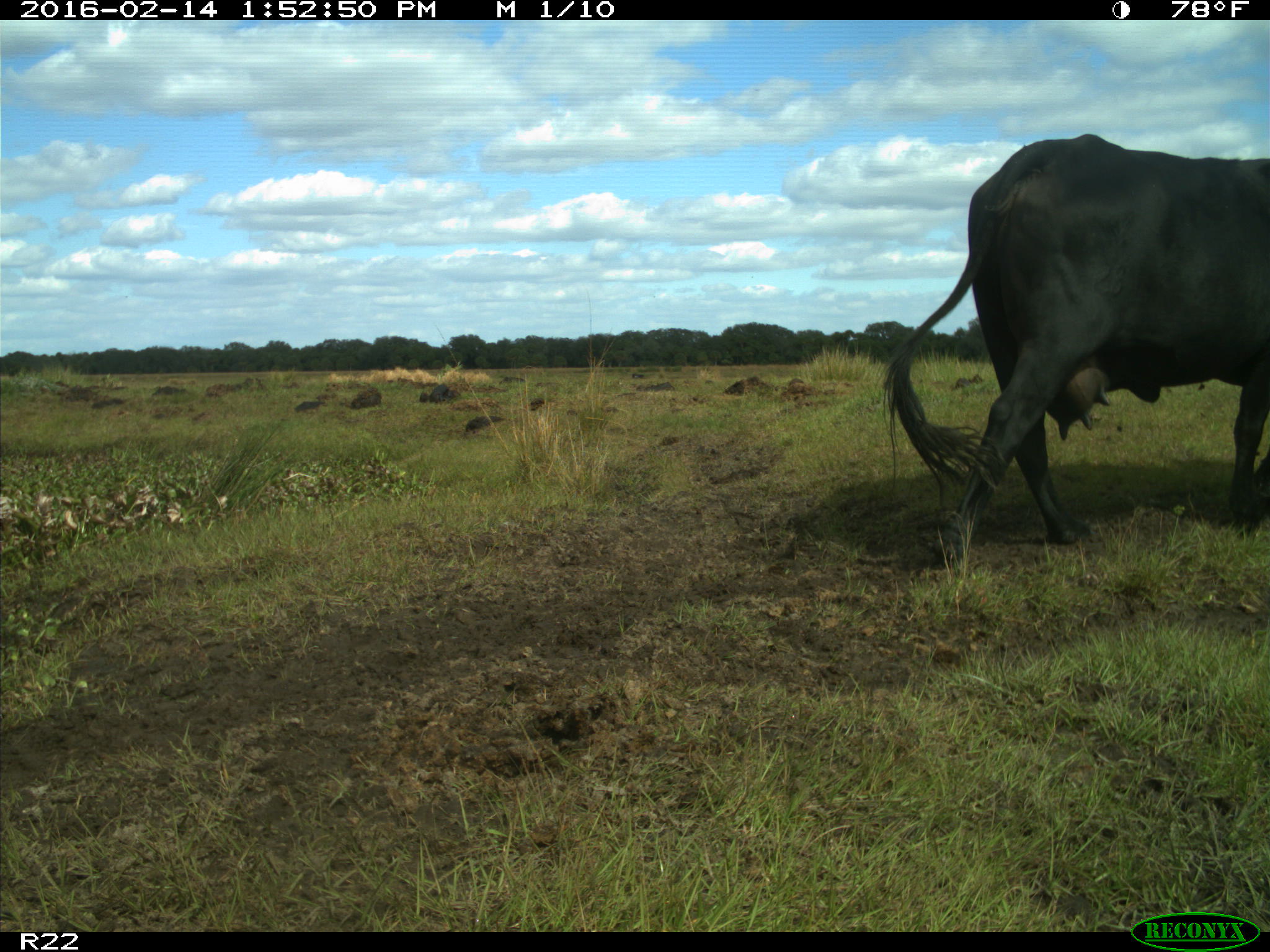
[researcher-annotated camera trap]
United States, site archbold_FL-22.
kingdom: Animalia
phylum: Chordata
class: Mammalia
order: Artiodactyla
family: Bovidae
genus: Bos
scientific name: Bos taurus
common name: domestic cow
Bos taurus (domestic cow).